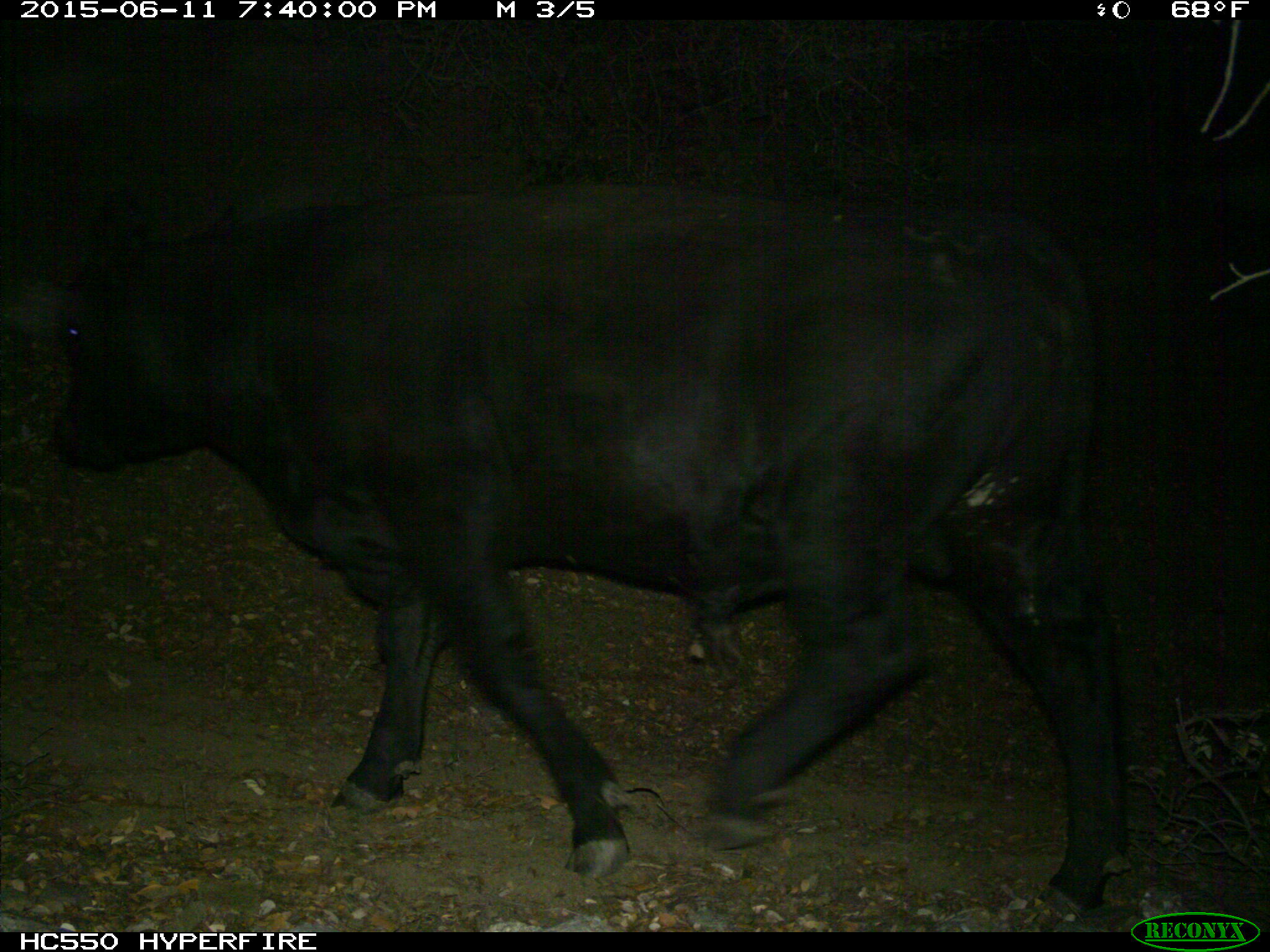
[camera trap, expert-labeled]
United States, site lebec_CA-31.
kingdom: Animalia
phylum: Chordata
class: Mammalia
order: Artiodactyla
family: Bovidae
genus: Bos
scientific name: Bos taurus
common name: domestic cow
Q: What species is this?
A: Bos taurus (domestic cow).